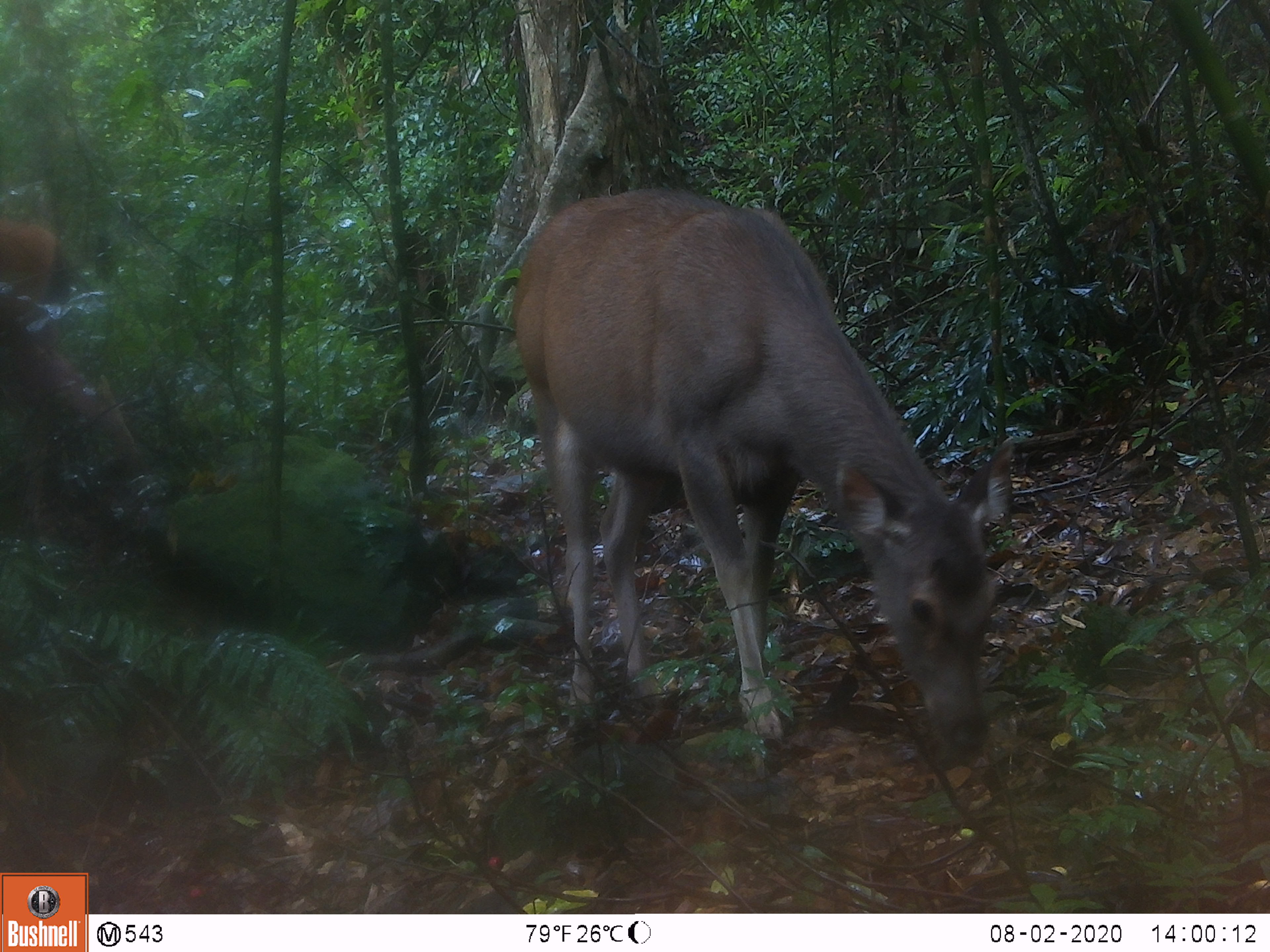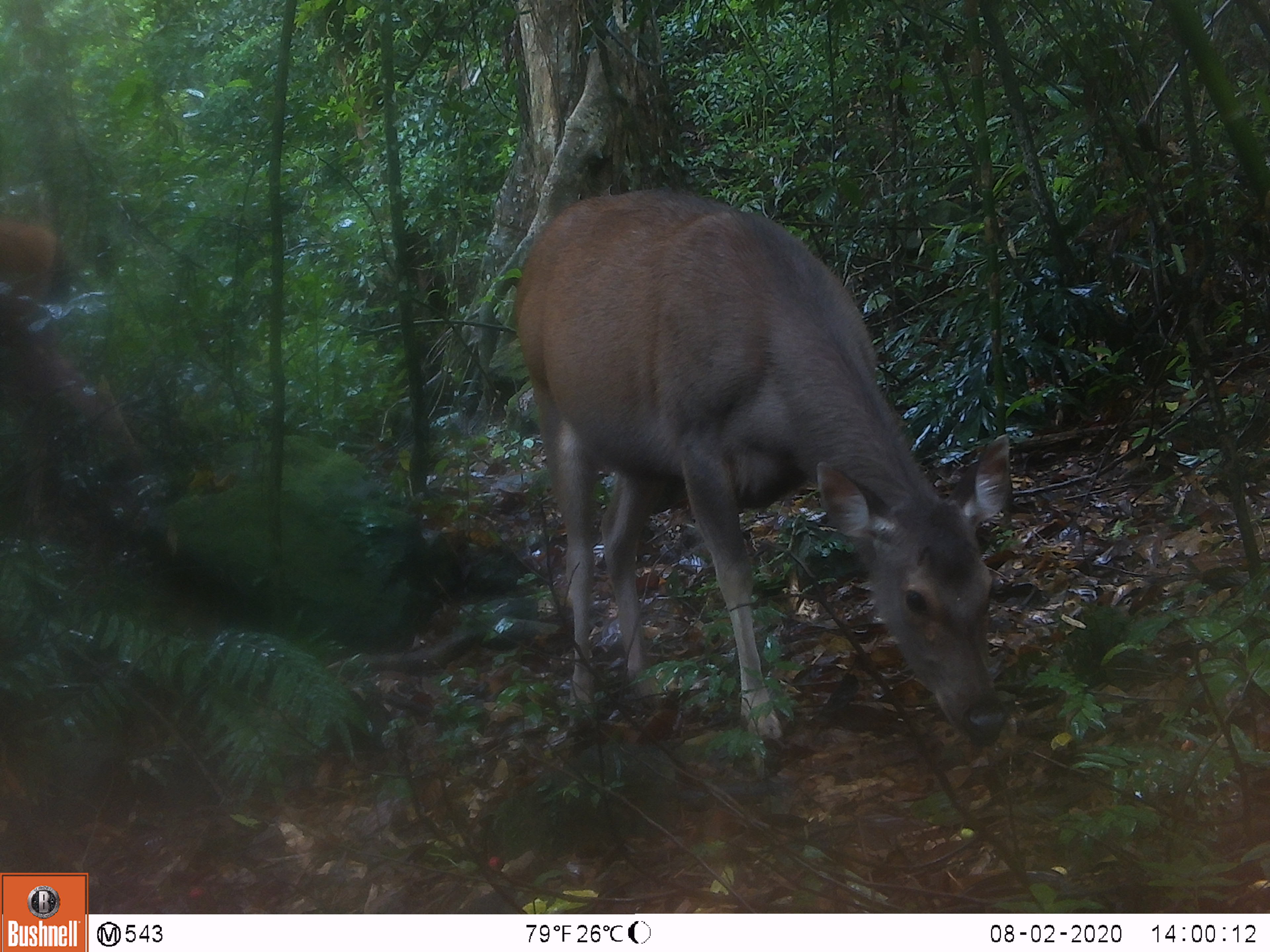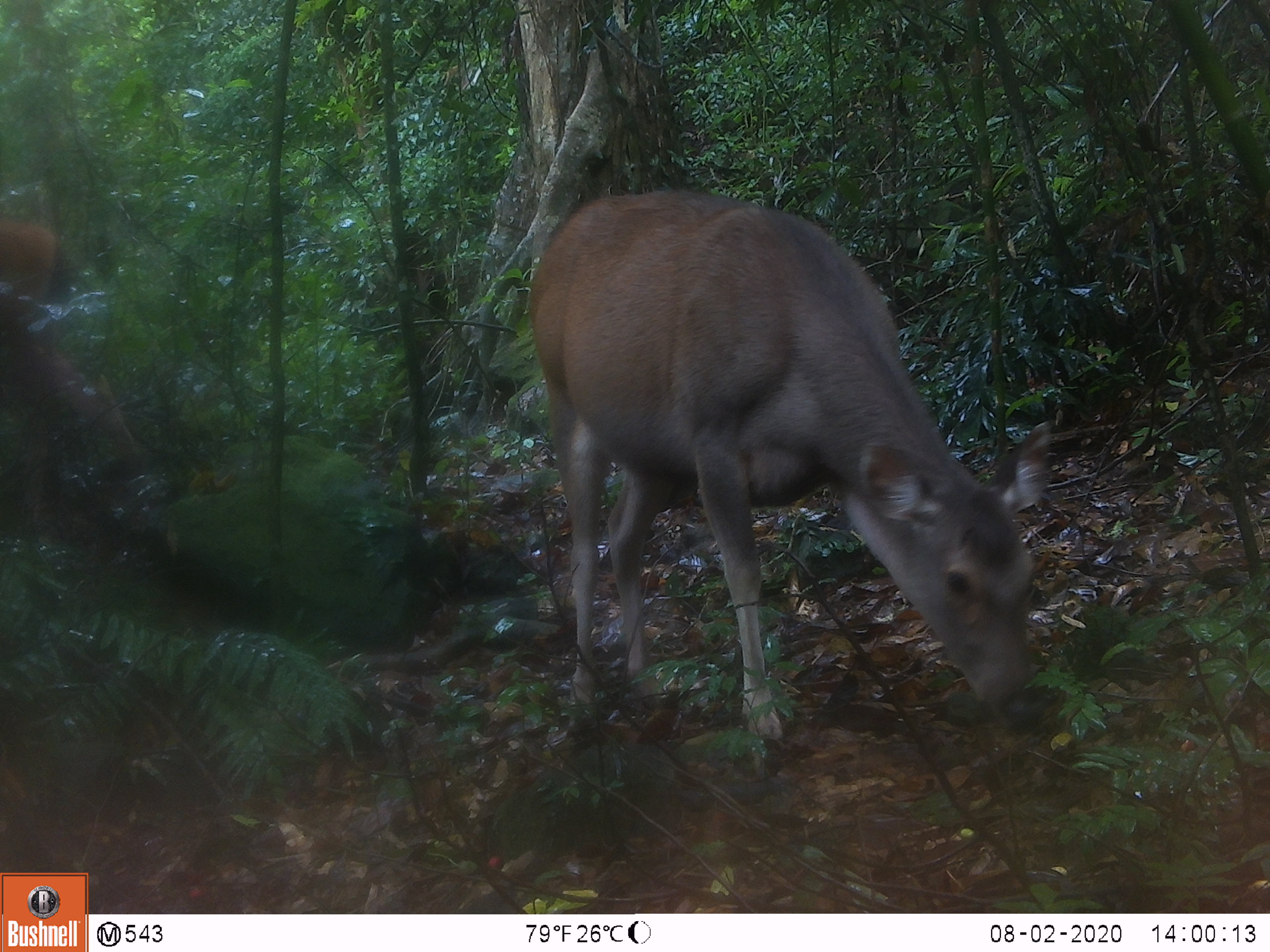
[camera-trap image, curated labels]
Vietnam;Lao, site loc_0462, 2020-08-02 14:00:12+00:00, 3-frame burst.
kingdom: Animalia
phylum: Chordata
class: Mammalia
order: Artiodactyla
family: Cervidae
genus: Rusa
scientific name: Rusa unicolor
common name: sambar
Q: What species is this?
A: Sambar (Rusa unicolor).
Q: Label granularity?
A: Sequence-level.